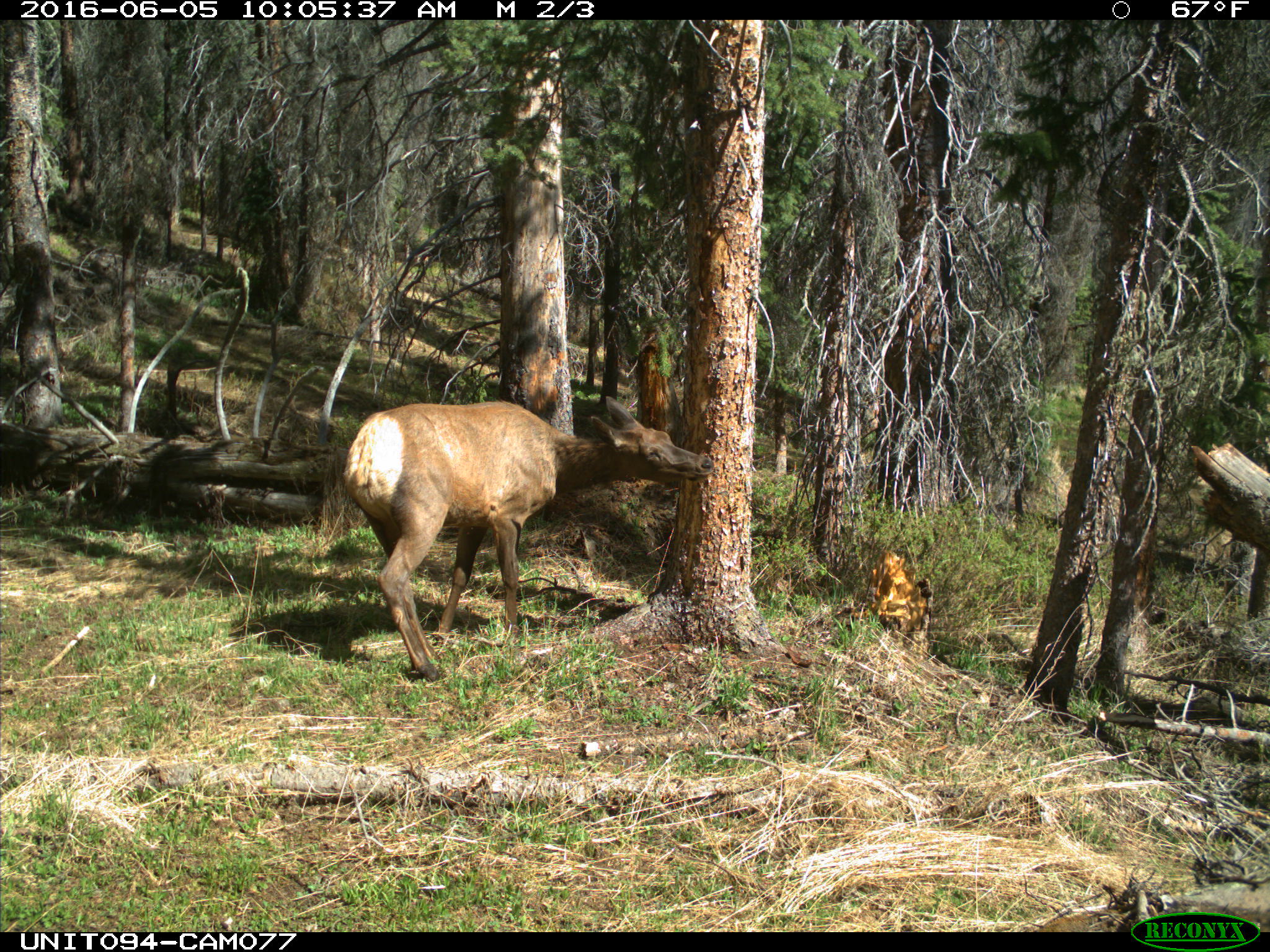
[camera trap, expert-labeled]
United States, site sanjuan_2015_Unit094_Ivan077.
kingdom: Animalia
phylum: Chordata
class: Mammalia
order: Artiodactyla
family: Cervidae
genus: Cervus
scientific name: Cervus elaphus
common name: red deer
Cervus elaphus (red deer).